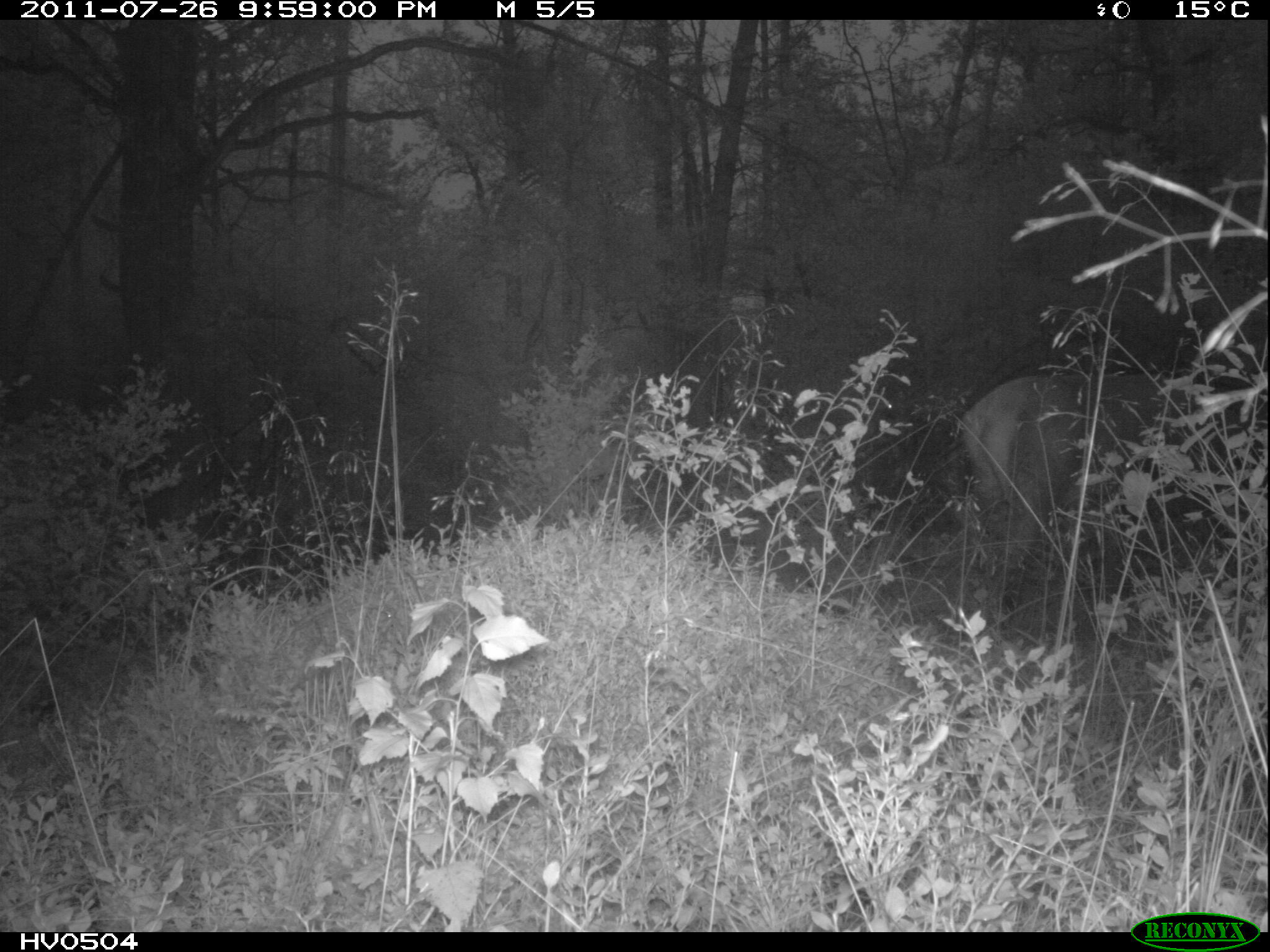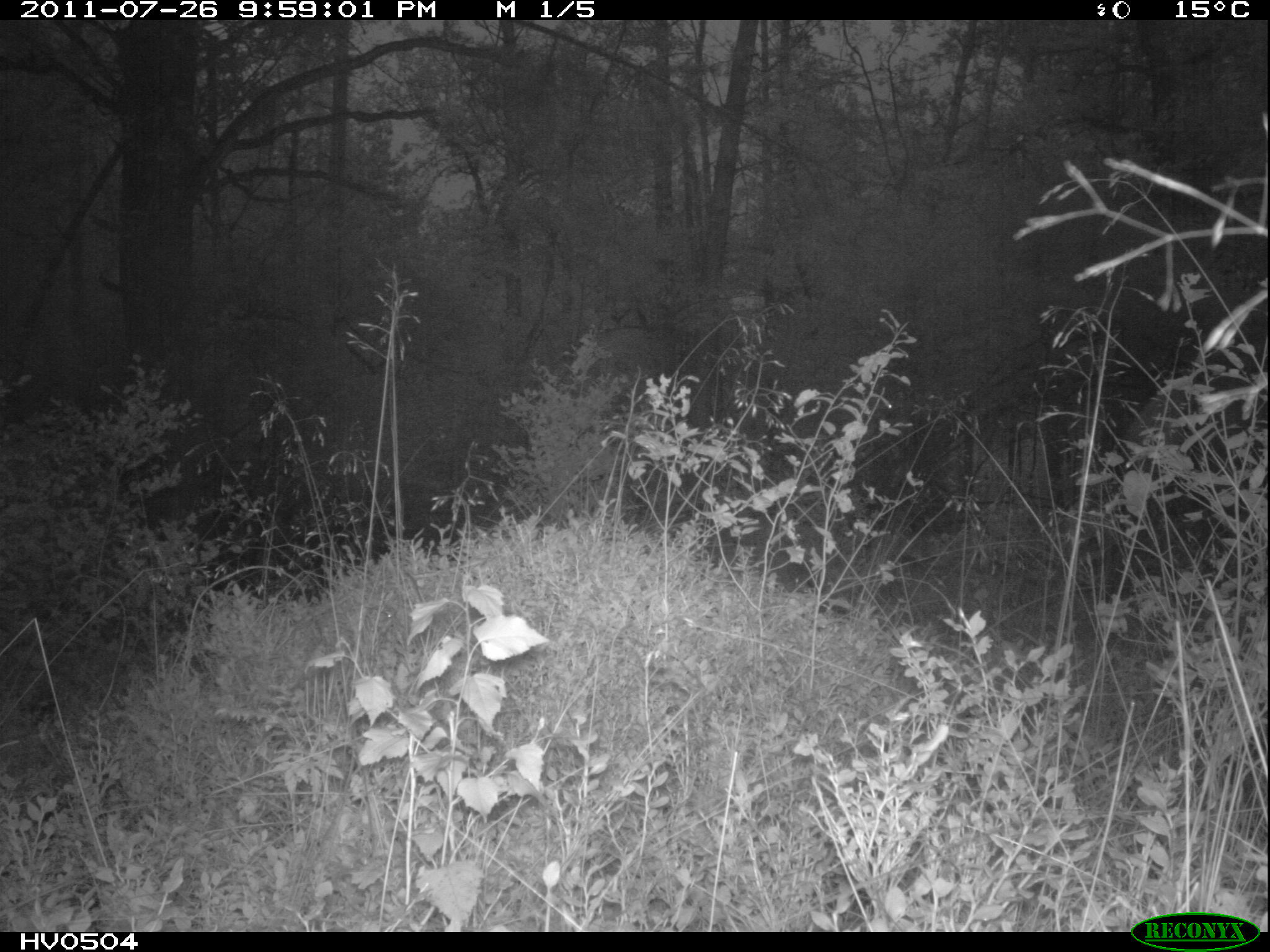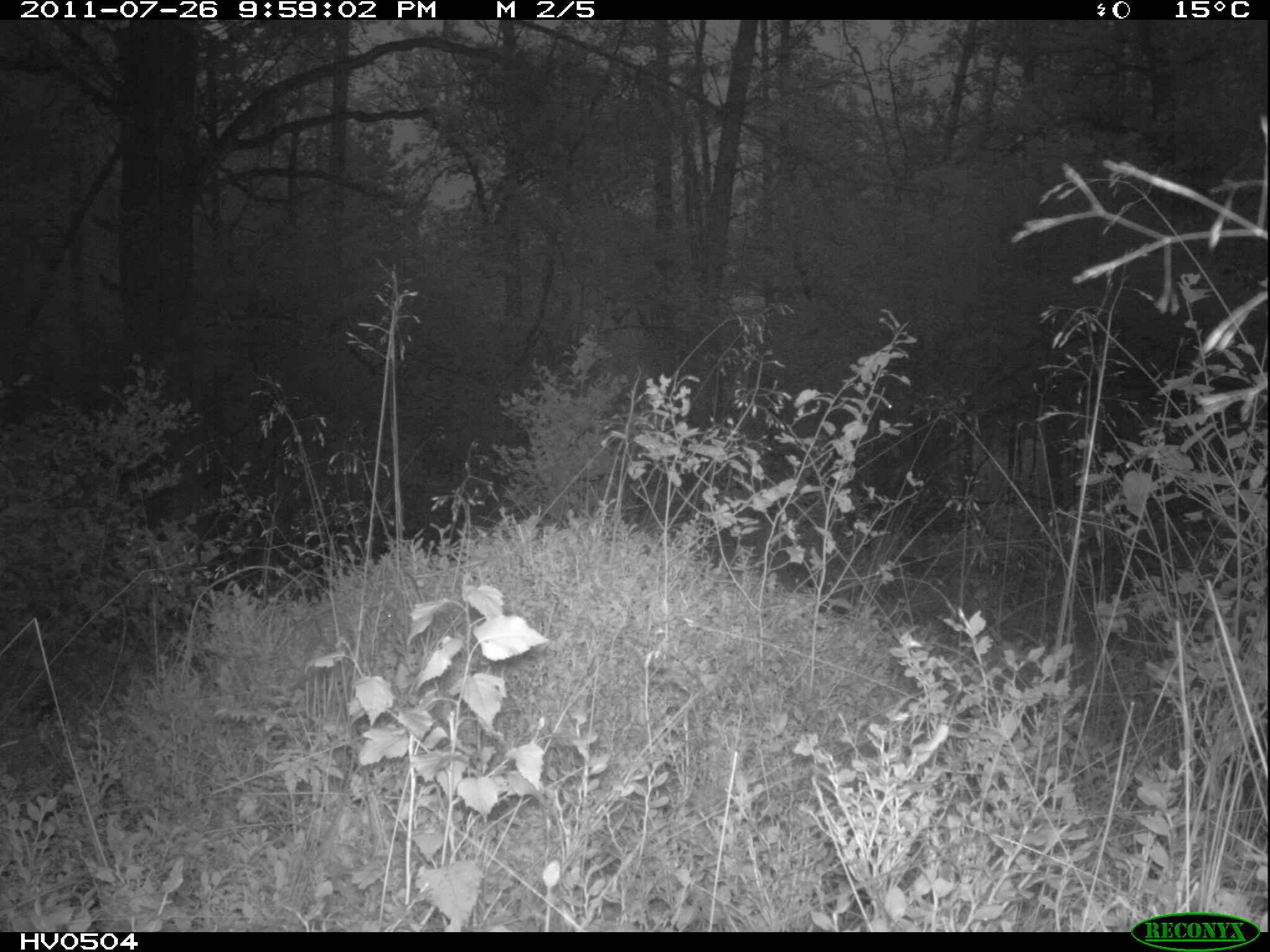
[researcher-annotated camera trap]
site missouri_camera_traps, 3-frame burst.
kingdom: Animalia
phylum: Chordata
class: Mammalia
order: Artiodactyla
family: Cervidae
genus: Cervus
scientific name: Cervus elaphus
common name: red deer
Red deer (Cervus elaphus). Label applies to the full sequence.